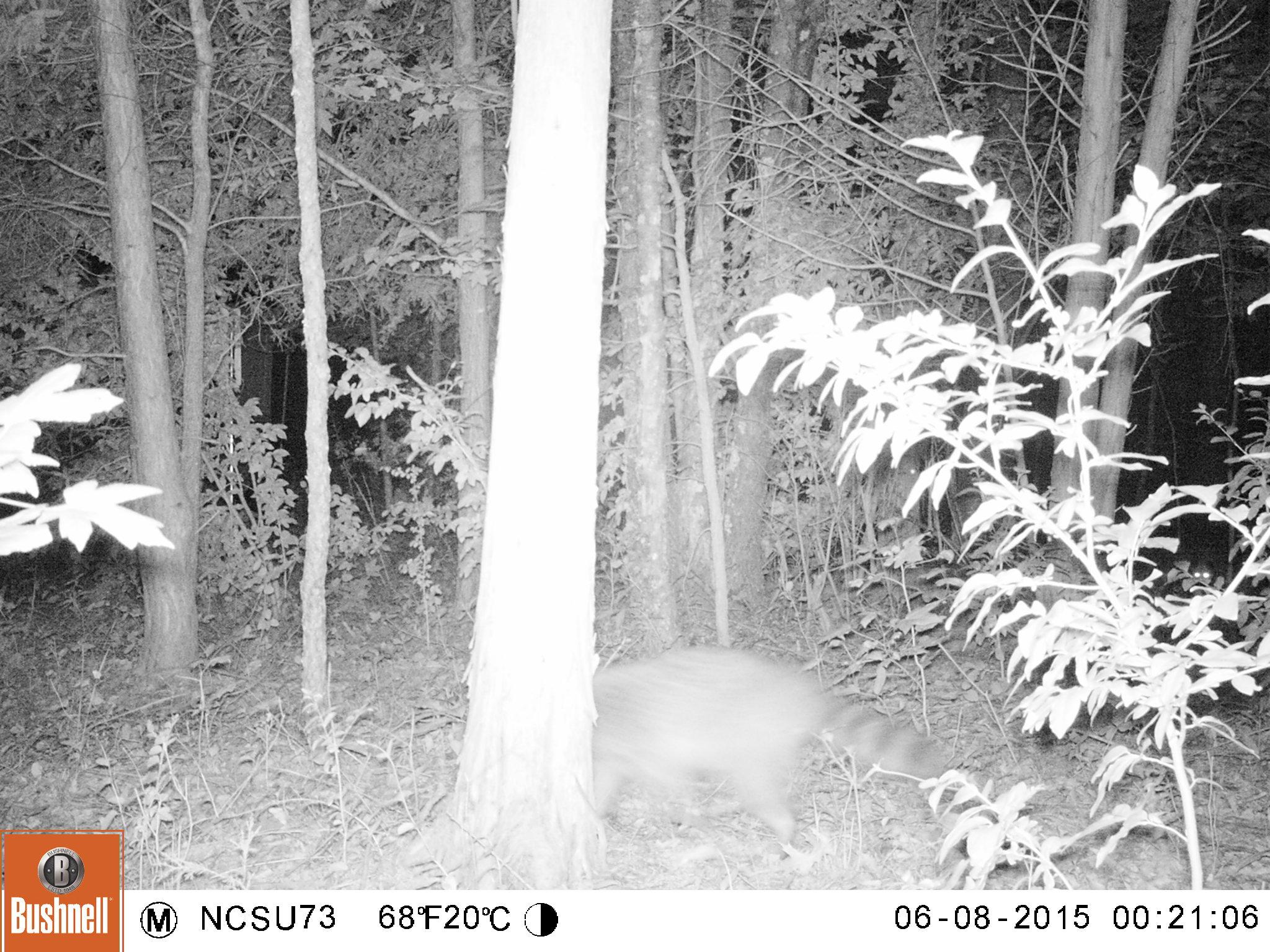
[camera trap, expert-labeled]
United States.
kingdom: Animalia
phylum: Chordata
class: Mammalia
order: Carnivora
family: Procyonidae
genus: Procyon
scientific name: Procyon lotor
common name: northern raccoon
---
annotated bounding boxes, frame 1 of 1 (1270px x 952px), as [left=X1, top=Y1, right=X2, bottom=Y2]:
Northern Raccoon: [left=569, top=647, right=959, bottom=873]